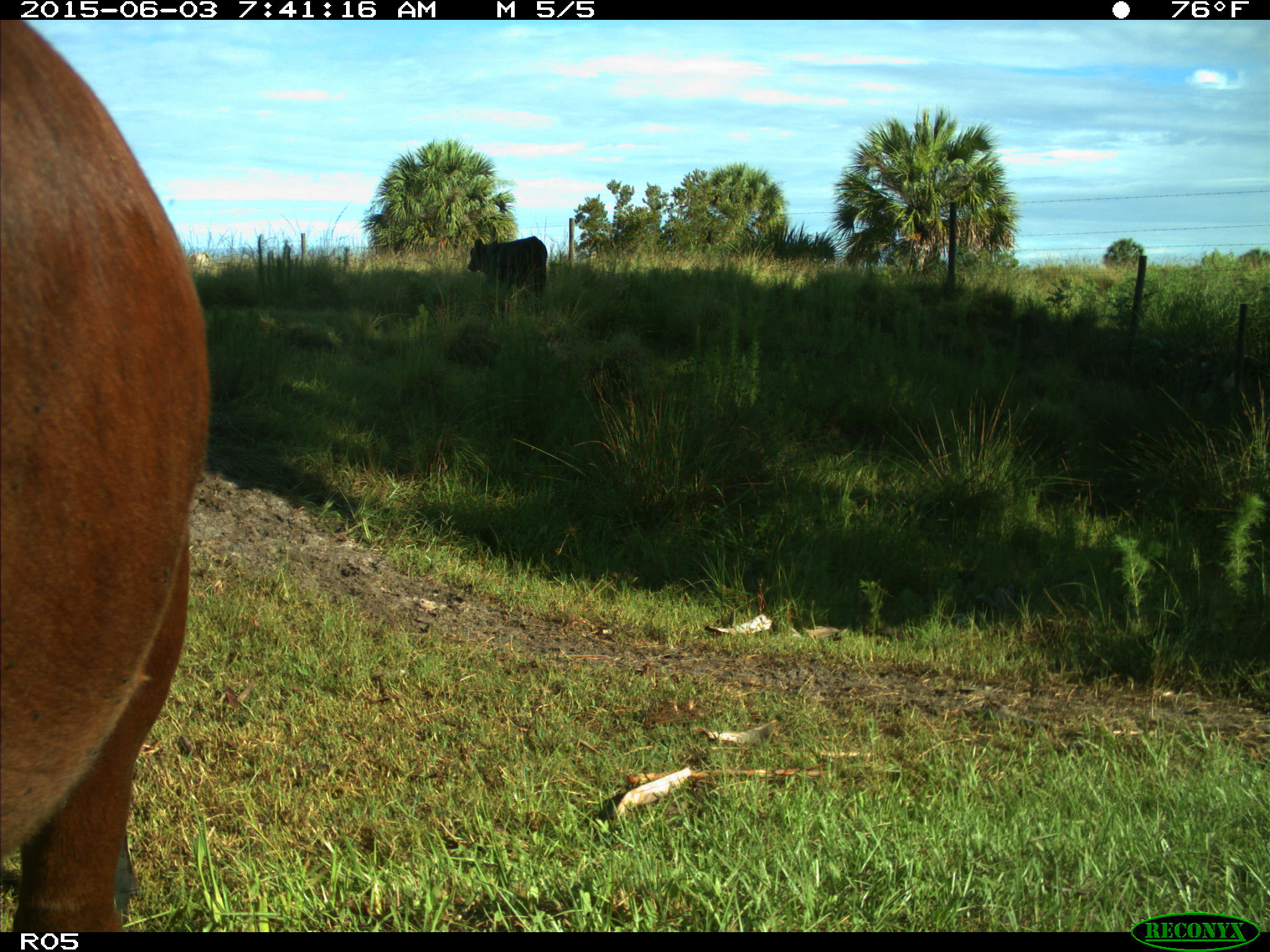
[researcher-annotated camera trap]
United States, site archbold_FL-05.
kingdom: Animalia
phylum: Chordata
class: Mammalia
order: Artiodactyla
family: Bovidae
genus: Bos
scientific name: Bos taurus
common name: domestic cow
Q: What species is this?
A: Bos taurus (domestic cow).